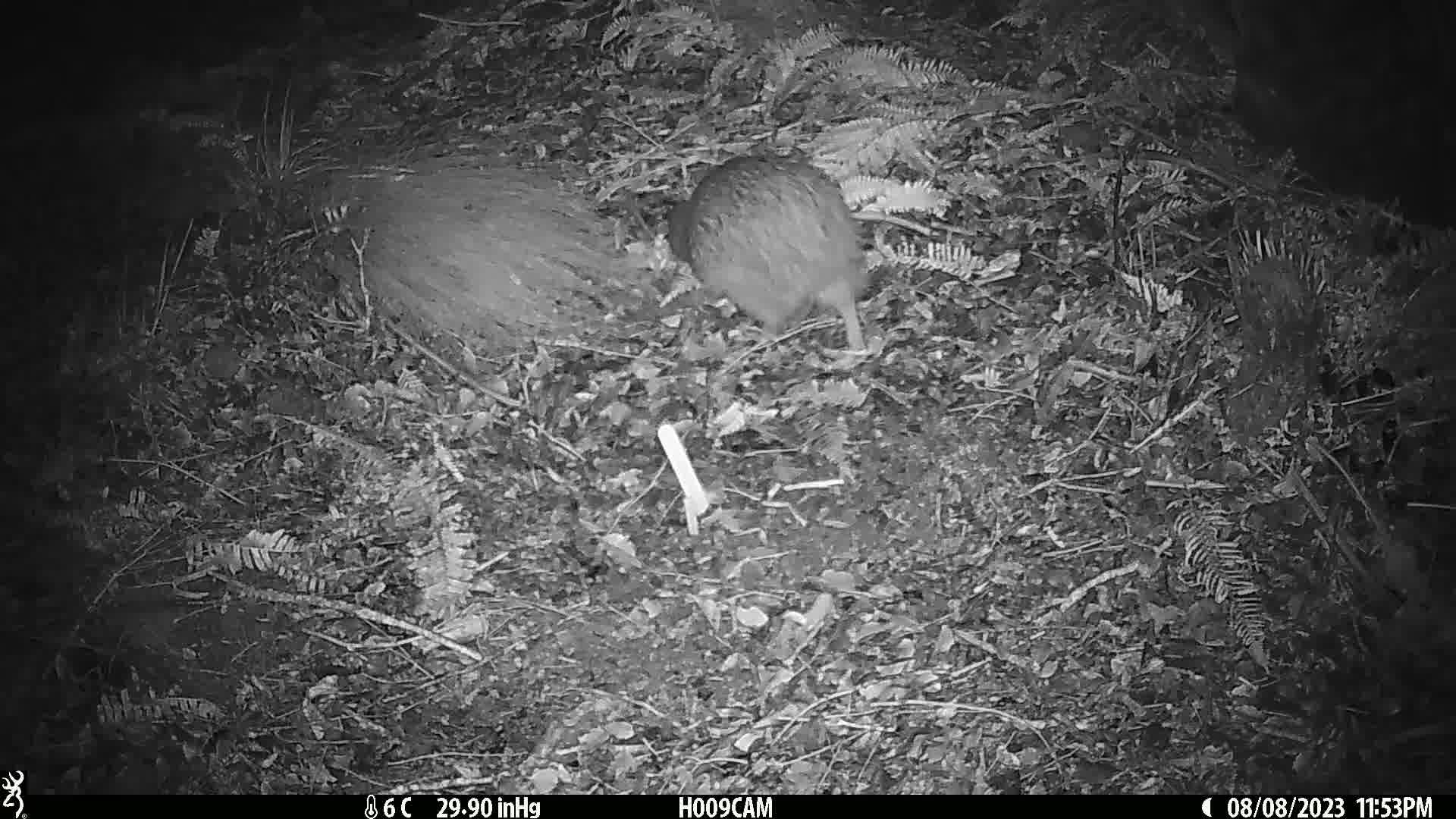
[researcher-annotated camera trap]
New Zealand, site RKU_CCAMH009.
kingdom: Animalia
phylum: Chordata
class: Aves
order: Apterygiformes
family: Apterygidae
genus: Apteryx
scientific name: Apteryx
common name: kiwi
Kiwi (Apteryx).